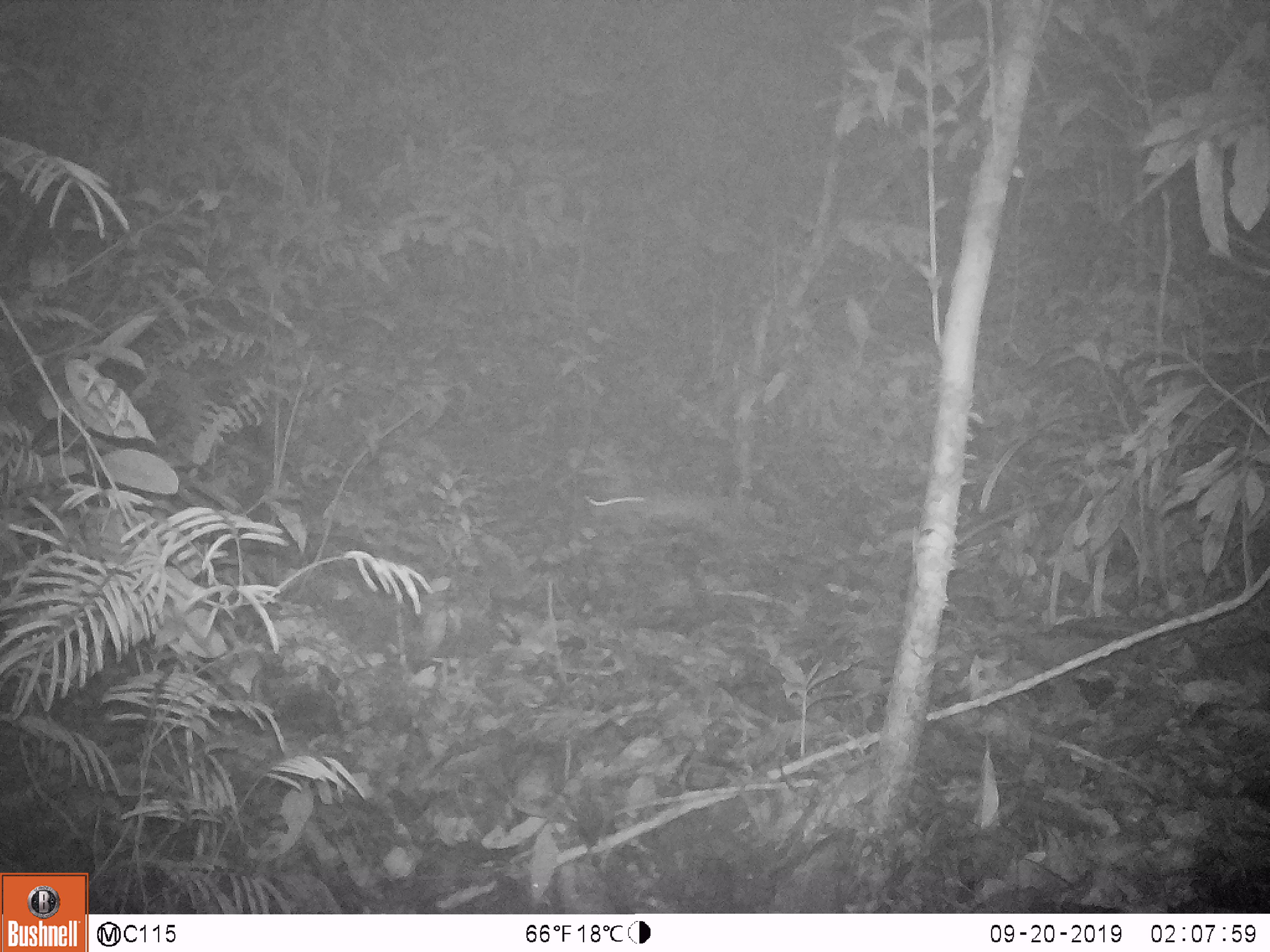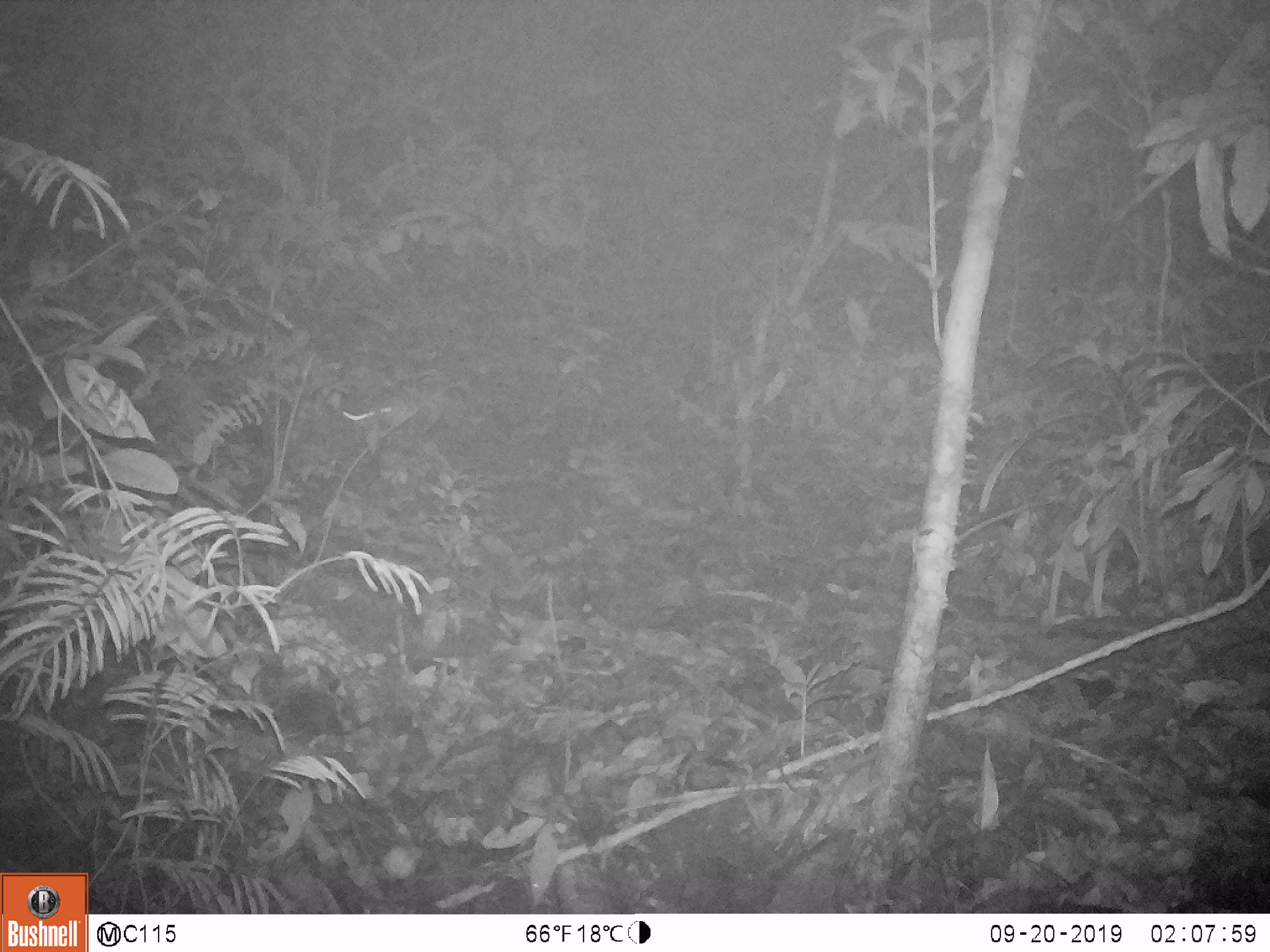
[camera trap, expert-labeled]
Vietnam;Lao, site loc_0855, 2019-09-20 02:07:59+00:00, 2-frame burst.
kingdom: Animalia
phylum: Chordata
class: Mammalia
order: Rodentia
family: Muridae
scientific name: Muridae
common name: old-world mice and rats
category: unidentified murid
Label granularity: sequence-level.